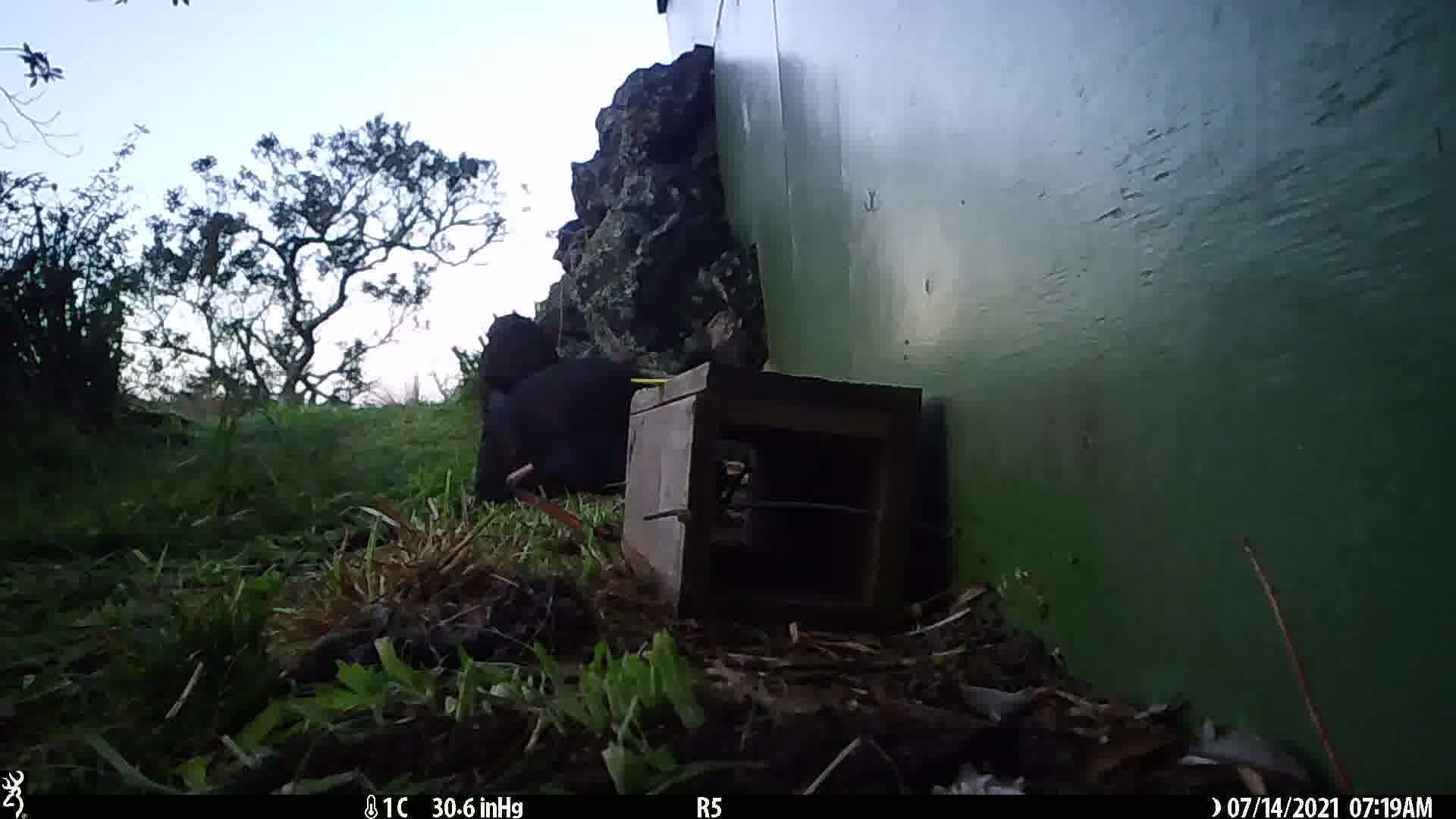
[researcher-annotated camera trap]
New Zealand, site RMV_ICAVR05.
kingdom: Animalia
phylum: Chordata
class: Aves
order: Gruiformes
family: Rallidae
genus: Porphyrio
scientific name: Porphyrio melanotus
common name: australasian swamphen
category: pukeko